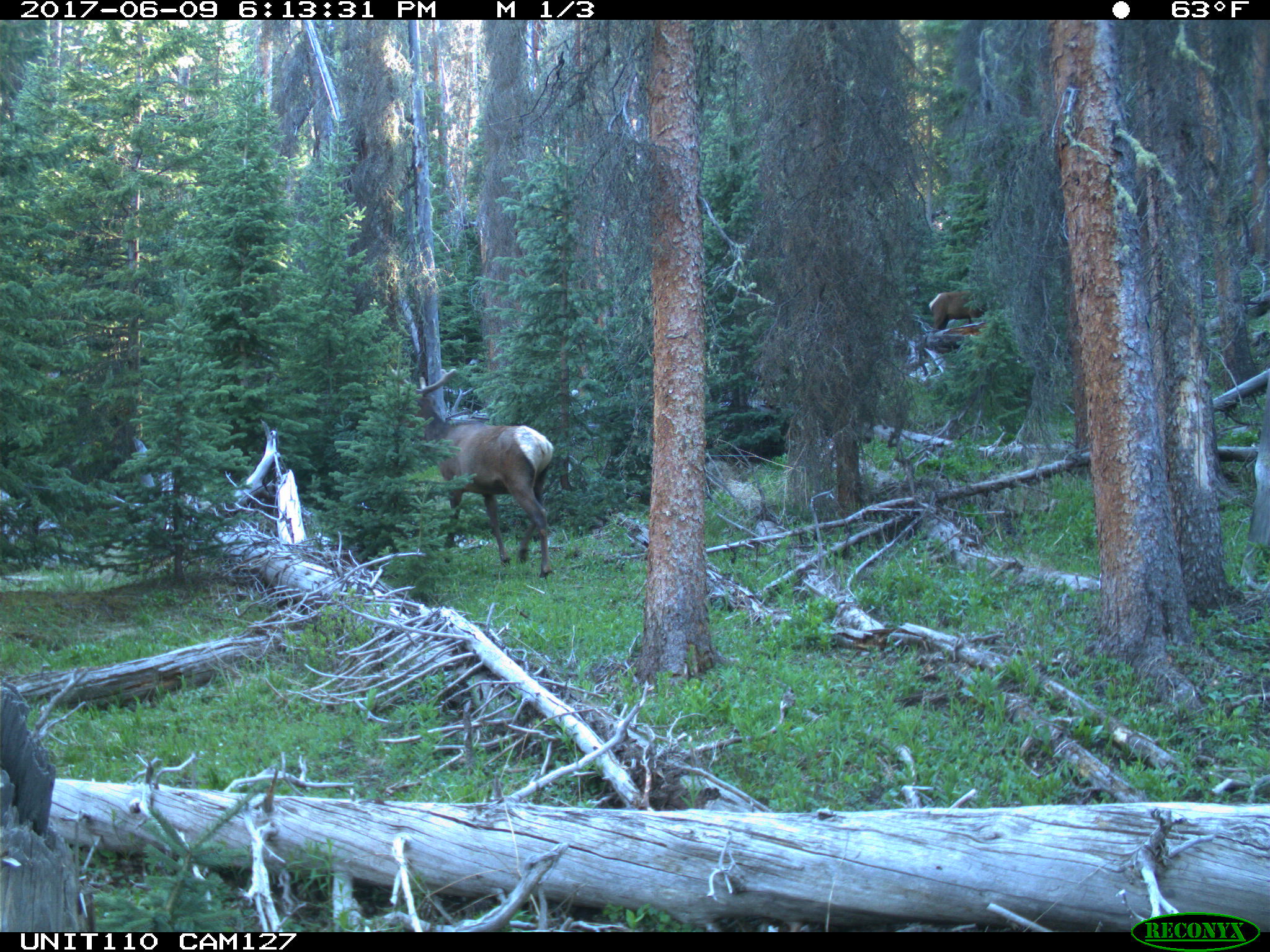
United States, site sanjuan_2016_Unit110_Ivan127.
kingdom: Animalia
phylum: Chordata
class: Mammalia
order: Artiodactyla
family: Cervidae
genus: Cervus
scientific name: Cervus elaphus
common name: red deer